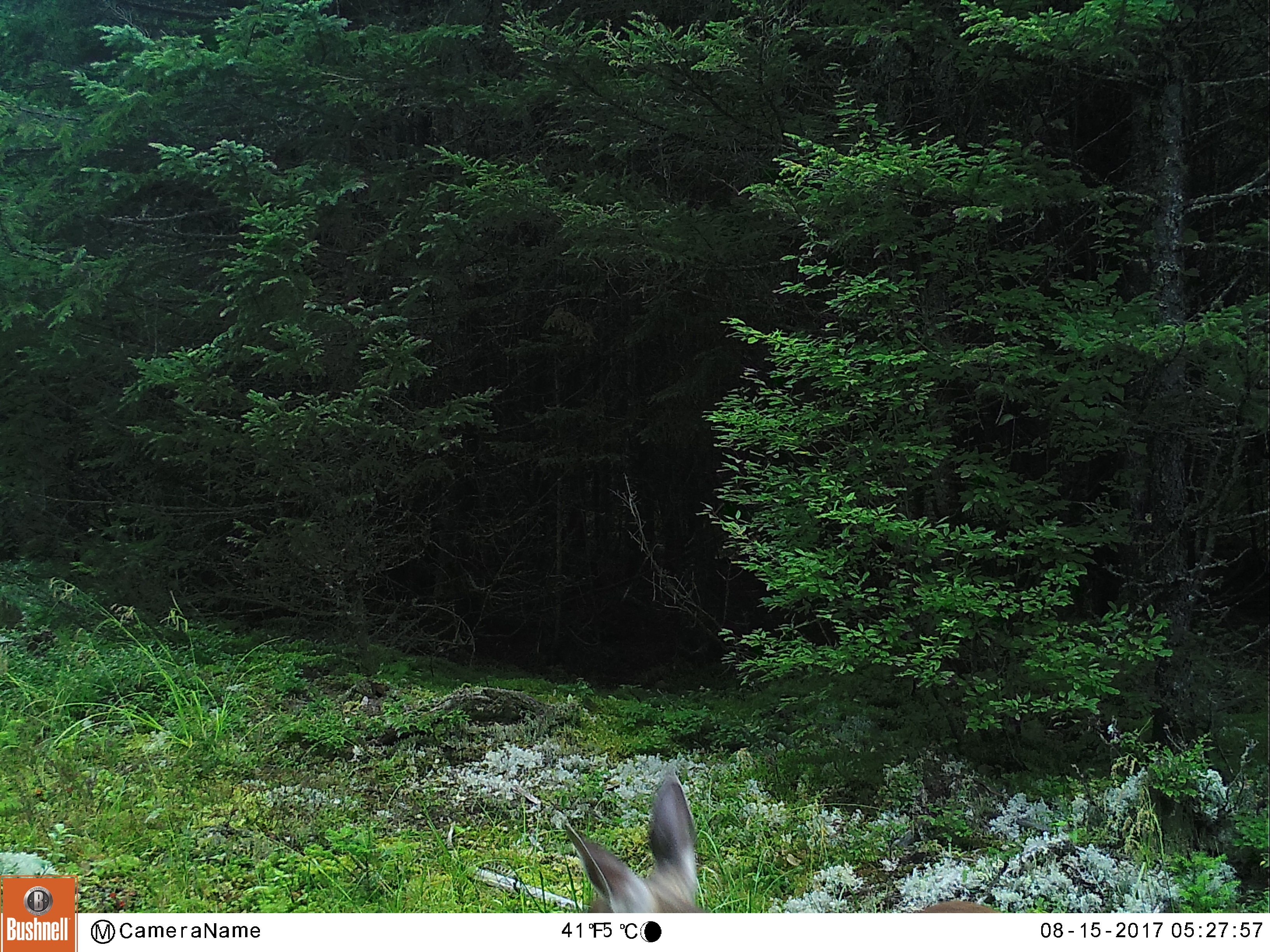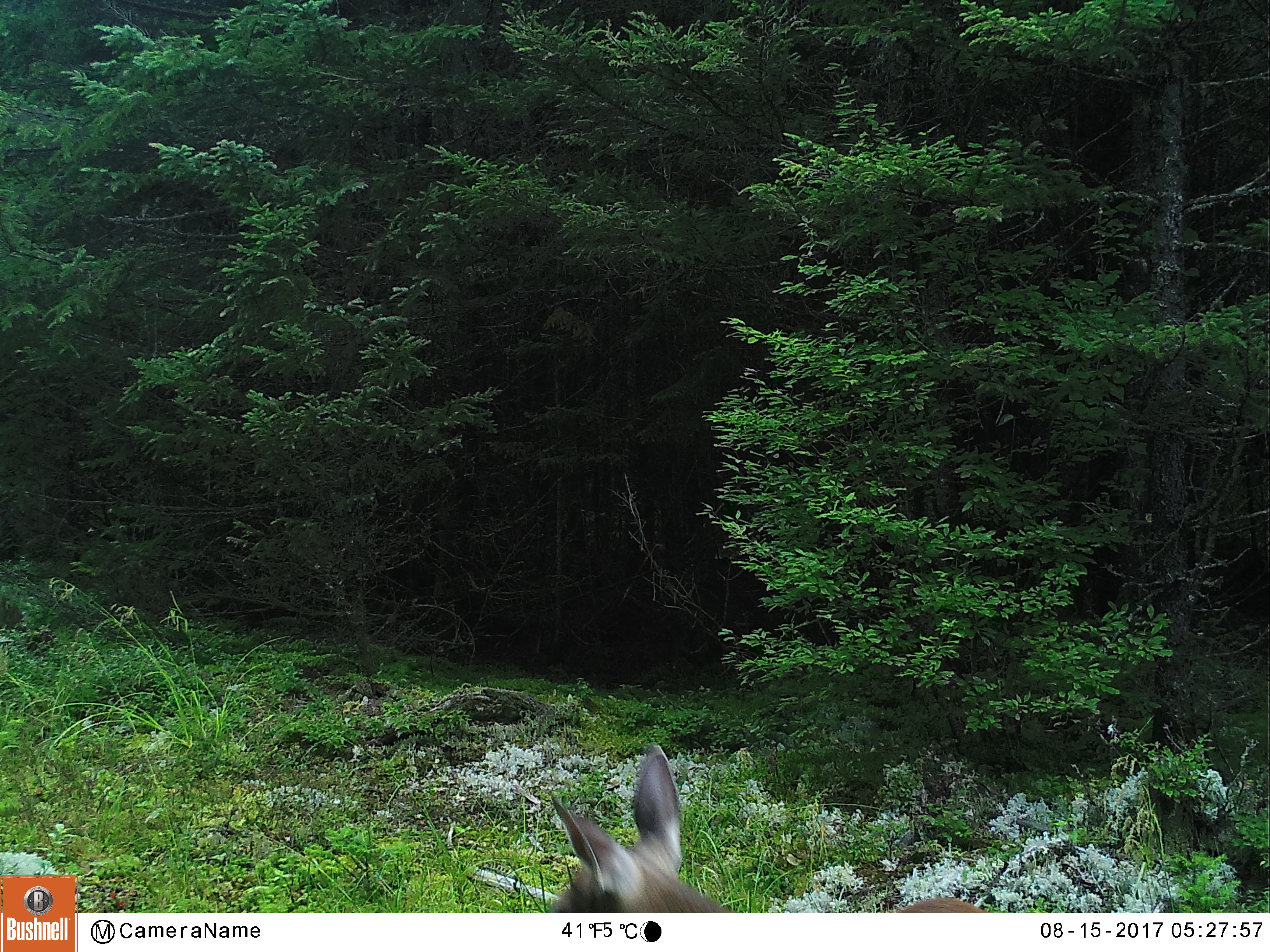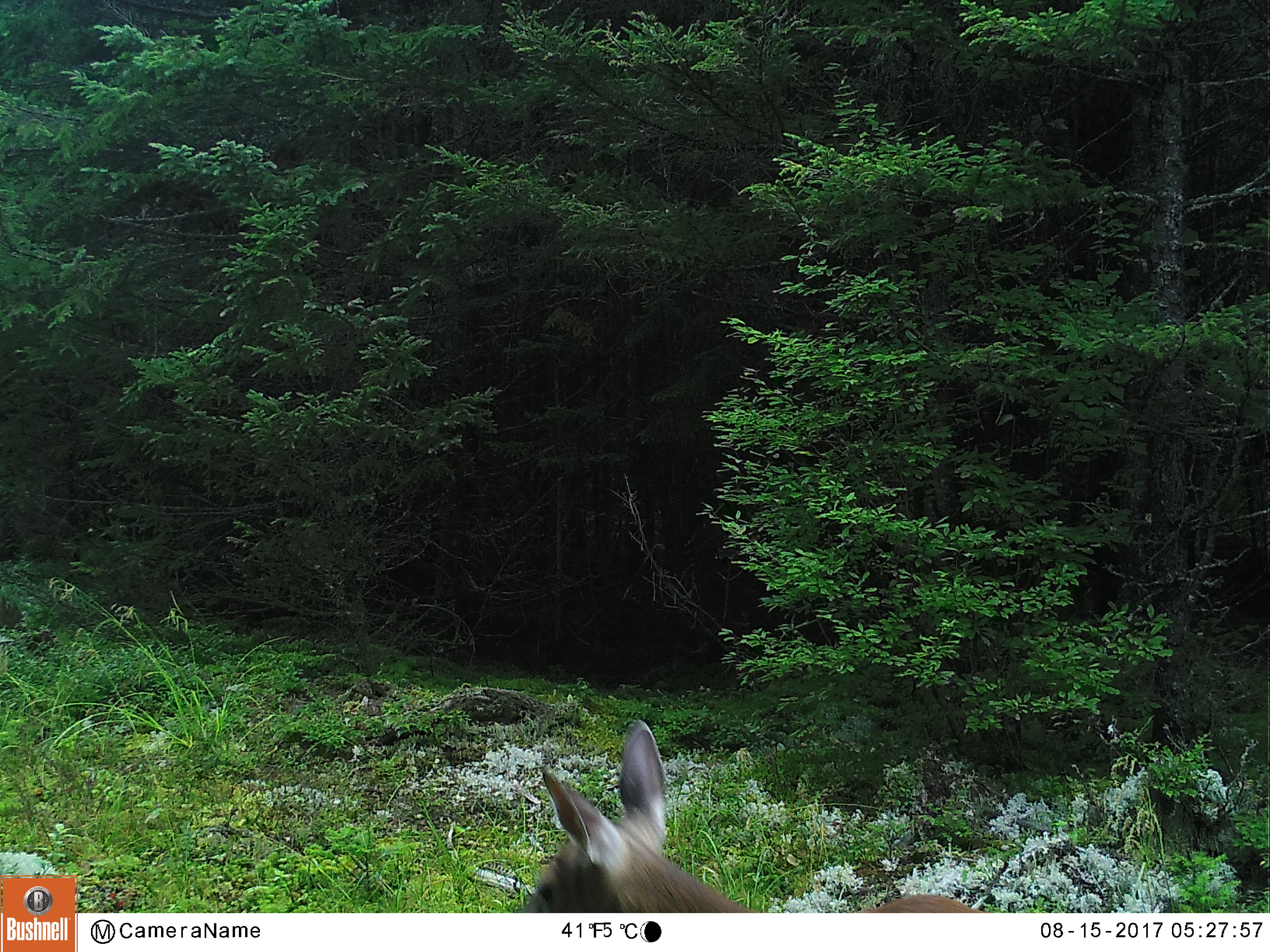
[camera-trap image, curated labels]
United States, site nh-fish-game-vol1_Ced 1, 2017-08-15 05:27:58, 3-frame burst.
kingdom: Animalia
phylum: Chordata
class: Mammalia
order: Artiodactyla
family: Cervidae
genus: Odocoileus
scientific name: Odocoileus virginianus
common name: white-tailed deer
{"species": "white-tailed deer (Odocoileus virginianus)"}